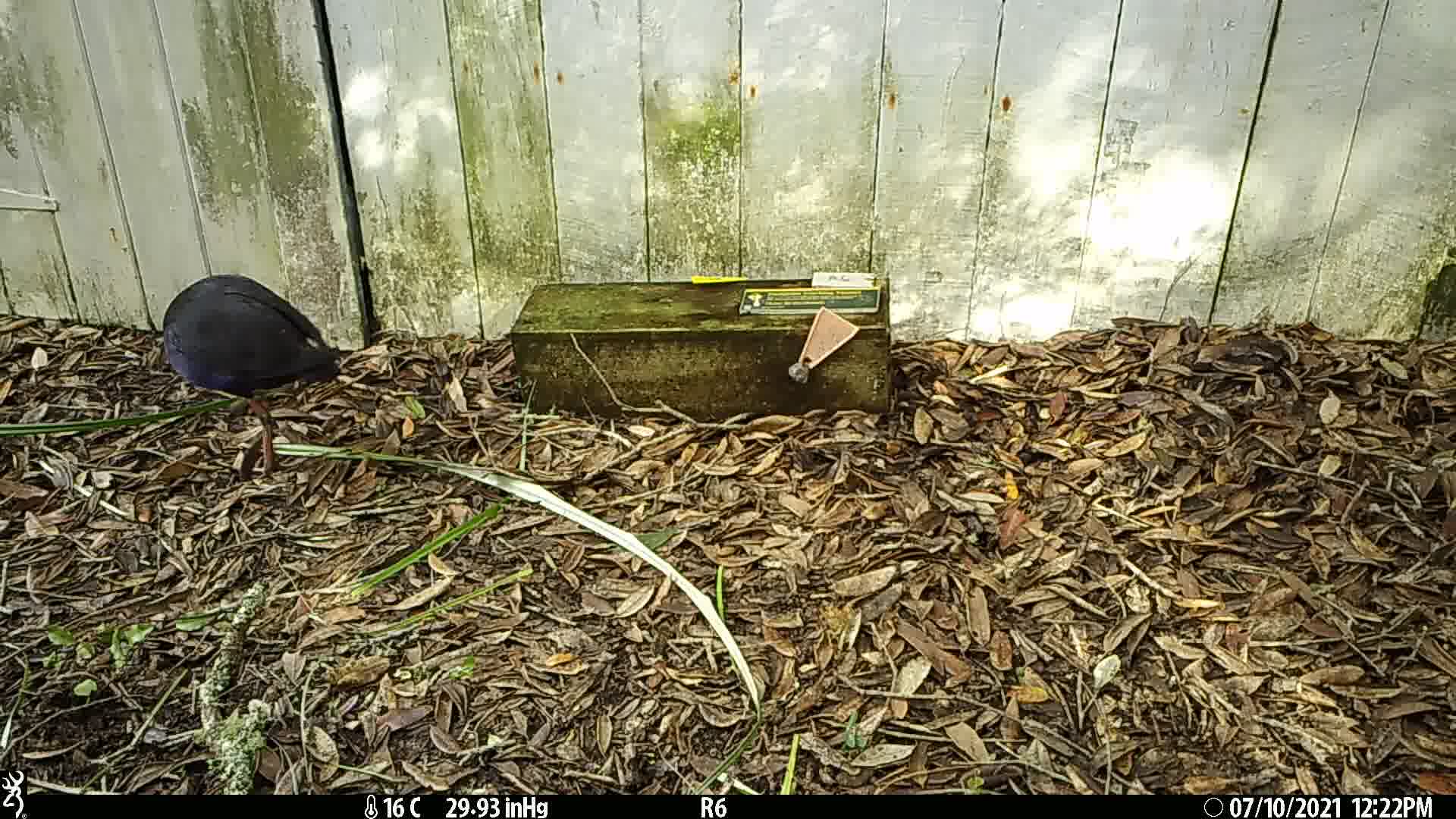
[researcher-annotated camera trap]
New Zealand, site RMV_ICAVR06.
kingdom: Animalia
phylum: Chordata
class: Aves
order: Gruiformes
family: Rallidae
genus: Porphyrio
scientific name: Porphyrio melanotus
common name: australasian swamphen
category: pukeko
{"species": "pukeko (australasian swamphen) (Porphyrio melanotus)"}